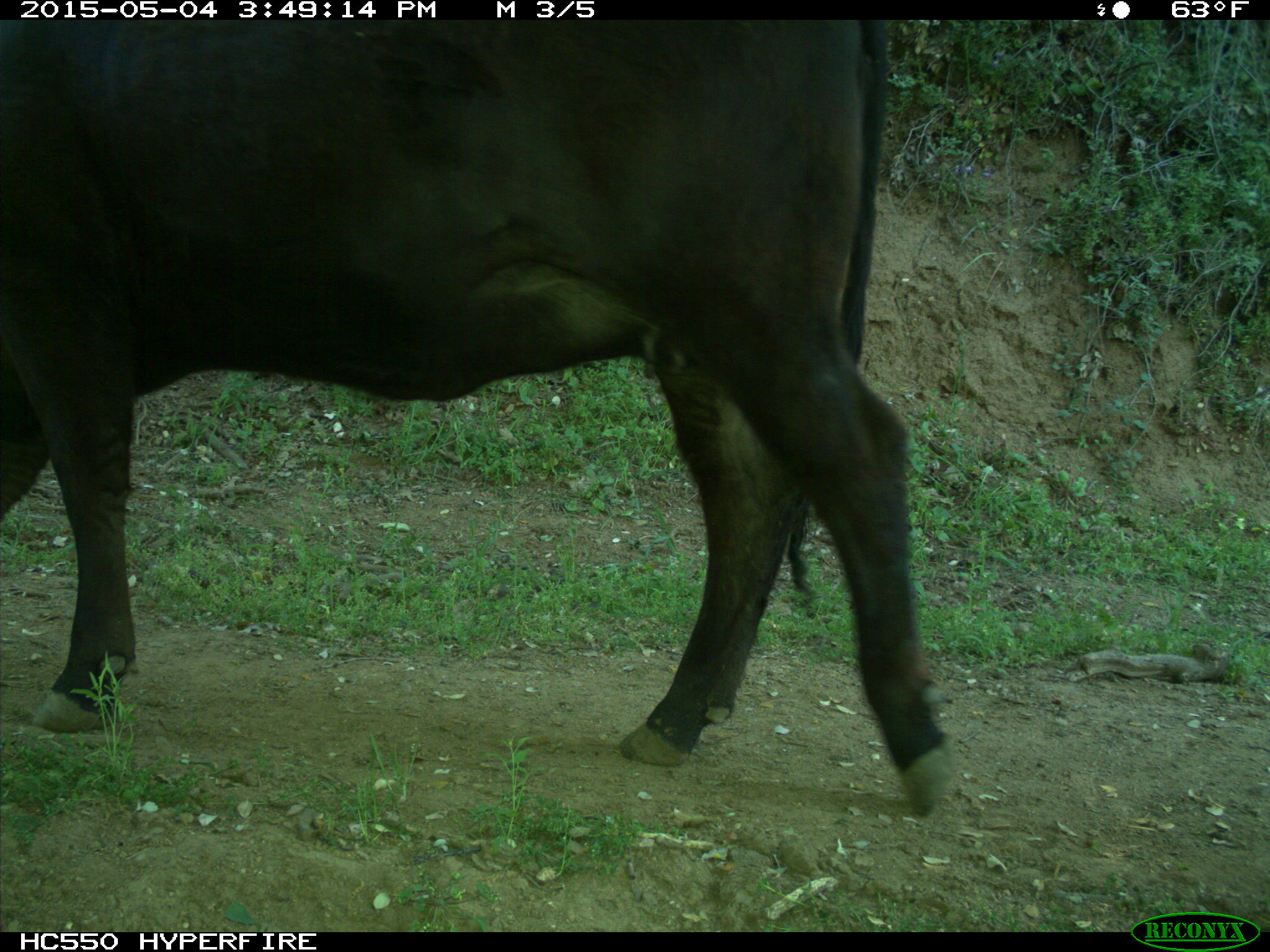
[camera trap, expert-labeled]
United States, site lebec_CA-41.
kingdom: Animalia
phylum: Chordata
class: Mammalia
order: Artiodactyla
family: Bovidae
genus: Bos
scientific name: Bos taurus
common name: domestic cow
Bos taurus (domestic cow).